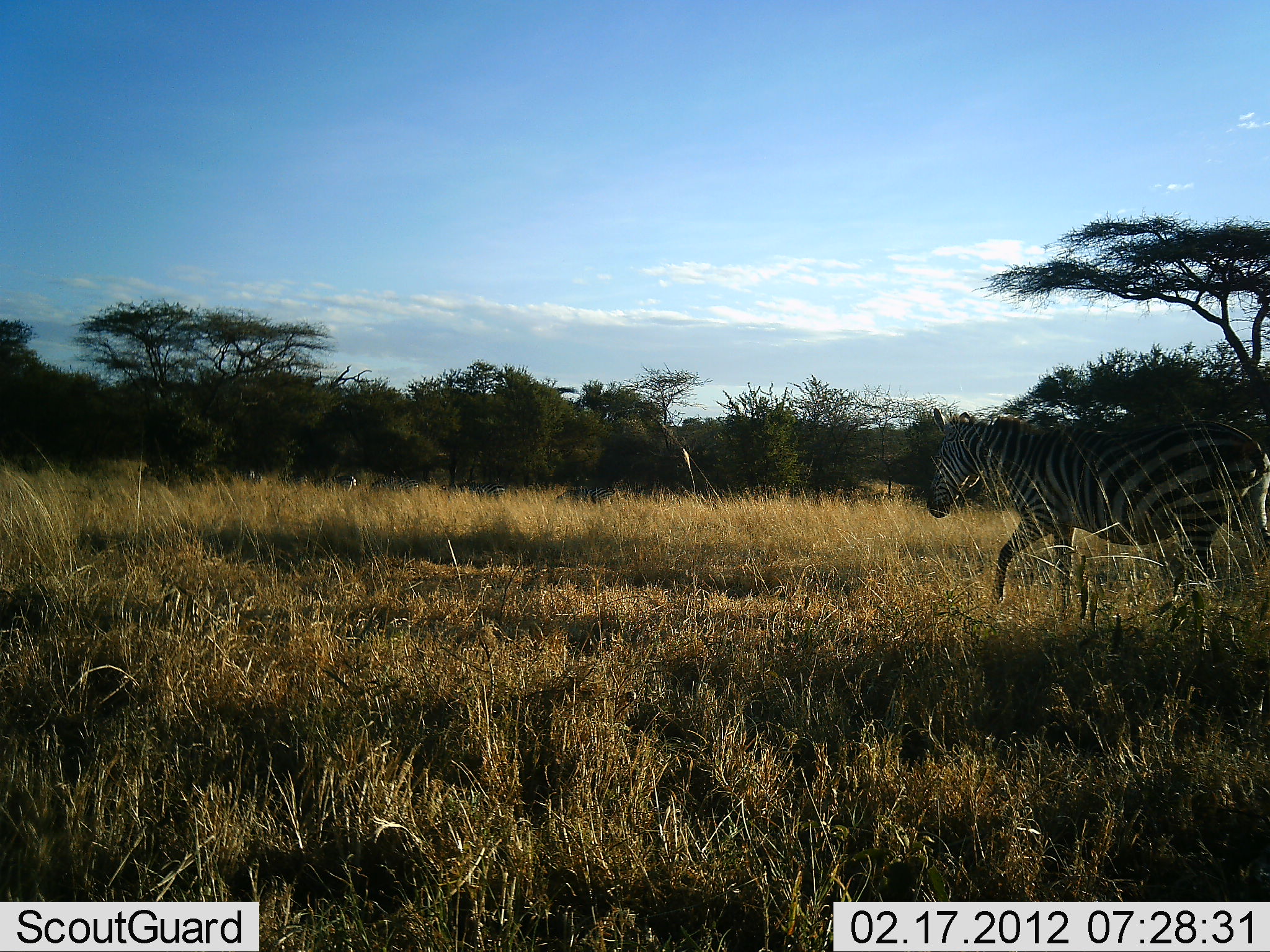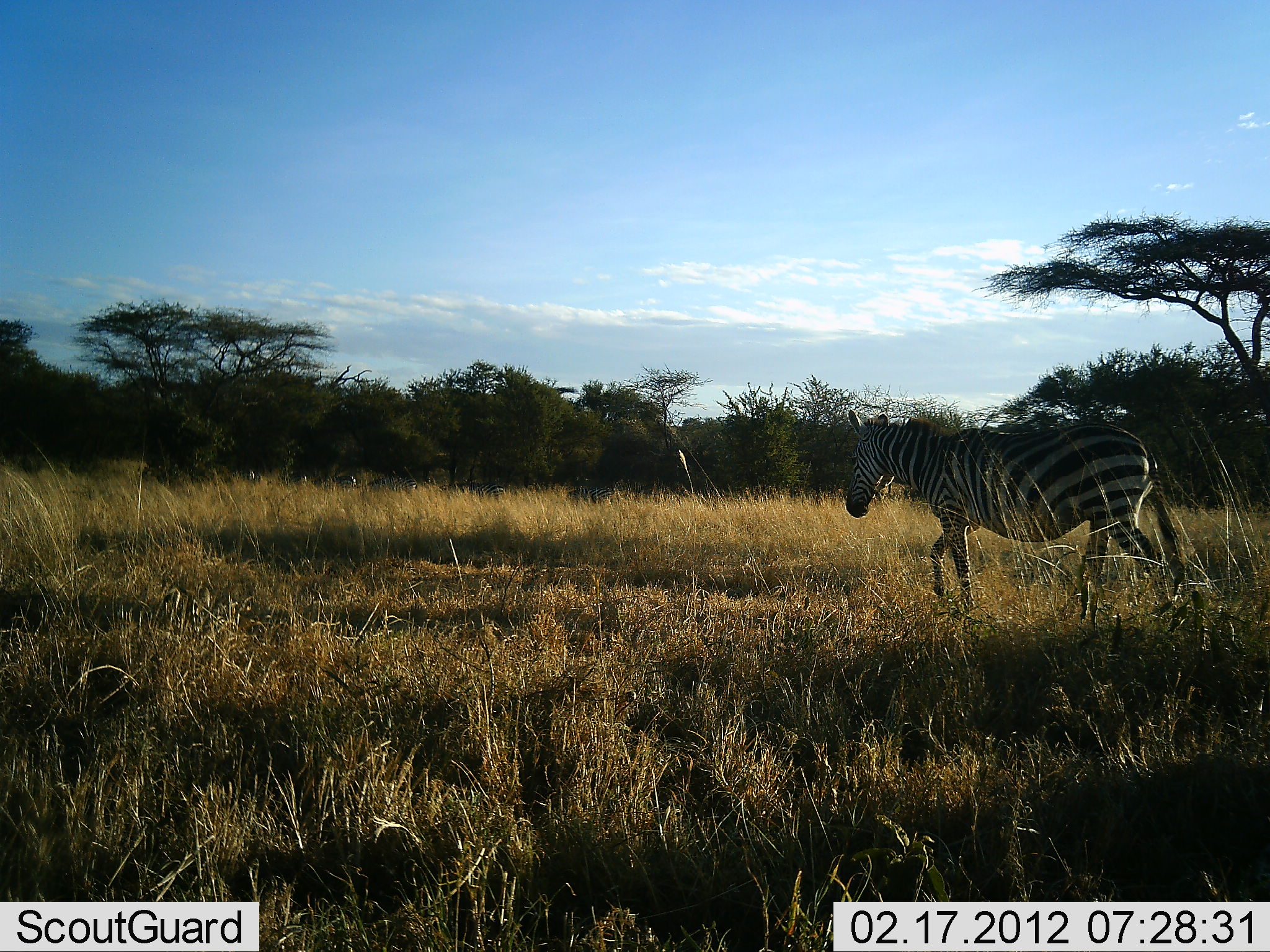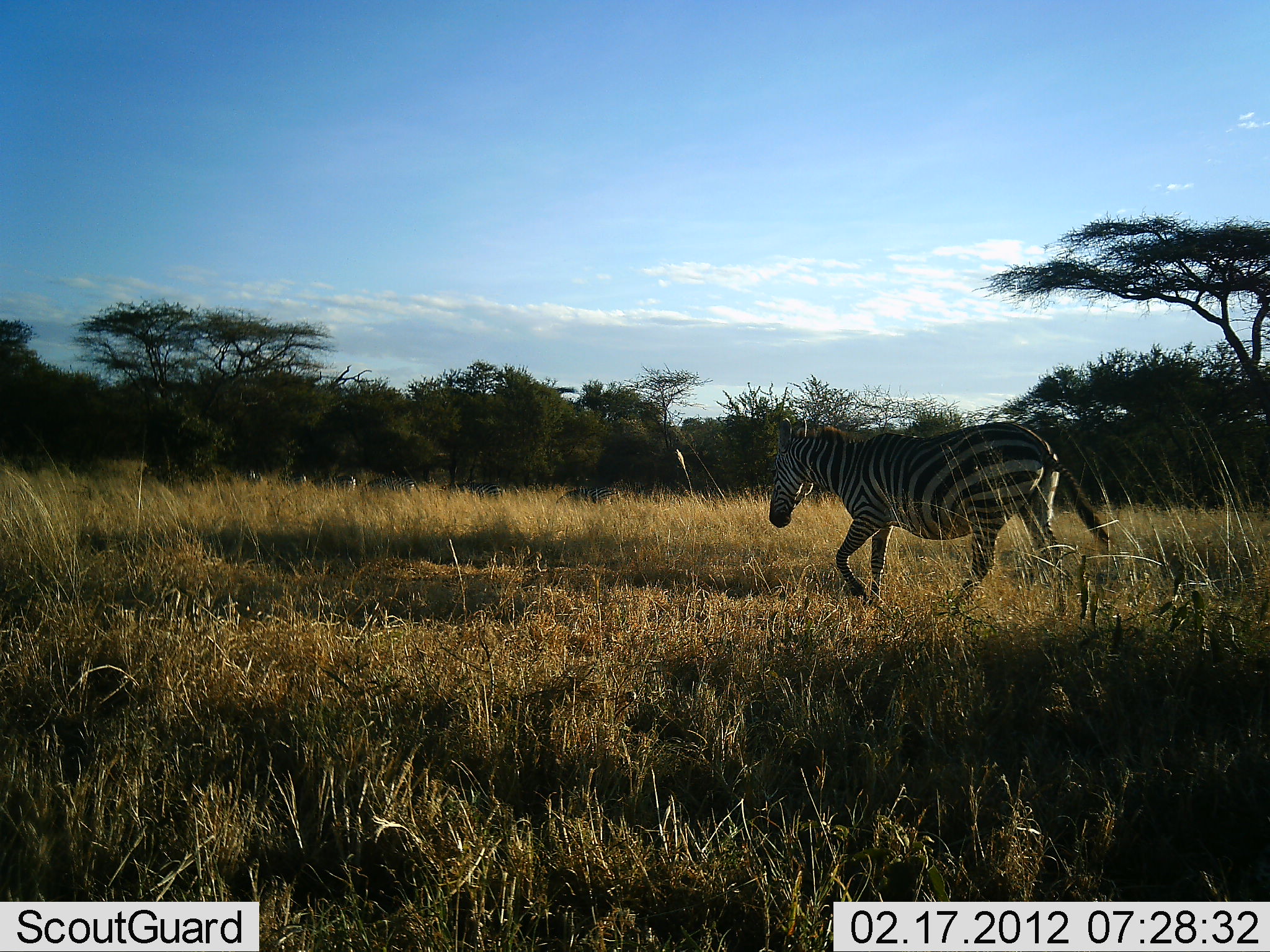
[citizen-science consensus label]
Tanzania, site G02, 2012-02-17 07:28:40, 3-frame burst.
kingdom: Animalia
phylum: Chordata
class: Mammalia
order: Perissodactyla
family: Equidae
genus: Equus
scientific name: Equus quagga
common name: plains zebra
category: zebra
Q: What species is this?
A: Zebra (plains zebra) (Equus quagga).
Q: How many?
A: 1.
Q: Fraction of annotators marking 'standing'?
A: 8%.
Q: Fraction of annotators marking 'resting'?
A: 0%.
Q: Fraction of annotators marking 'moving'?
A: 100%.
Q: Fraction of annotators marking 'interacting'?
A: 0%.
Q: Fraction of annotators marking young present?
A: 0%.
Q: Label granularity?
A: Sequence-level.